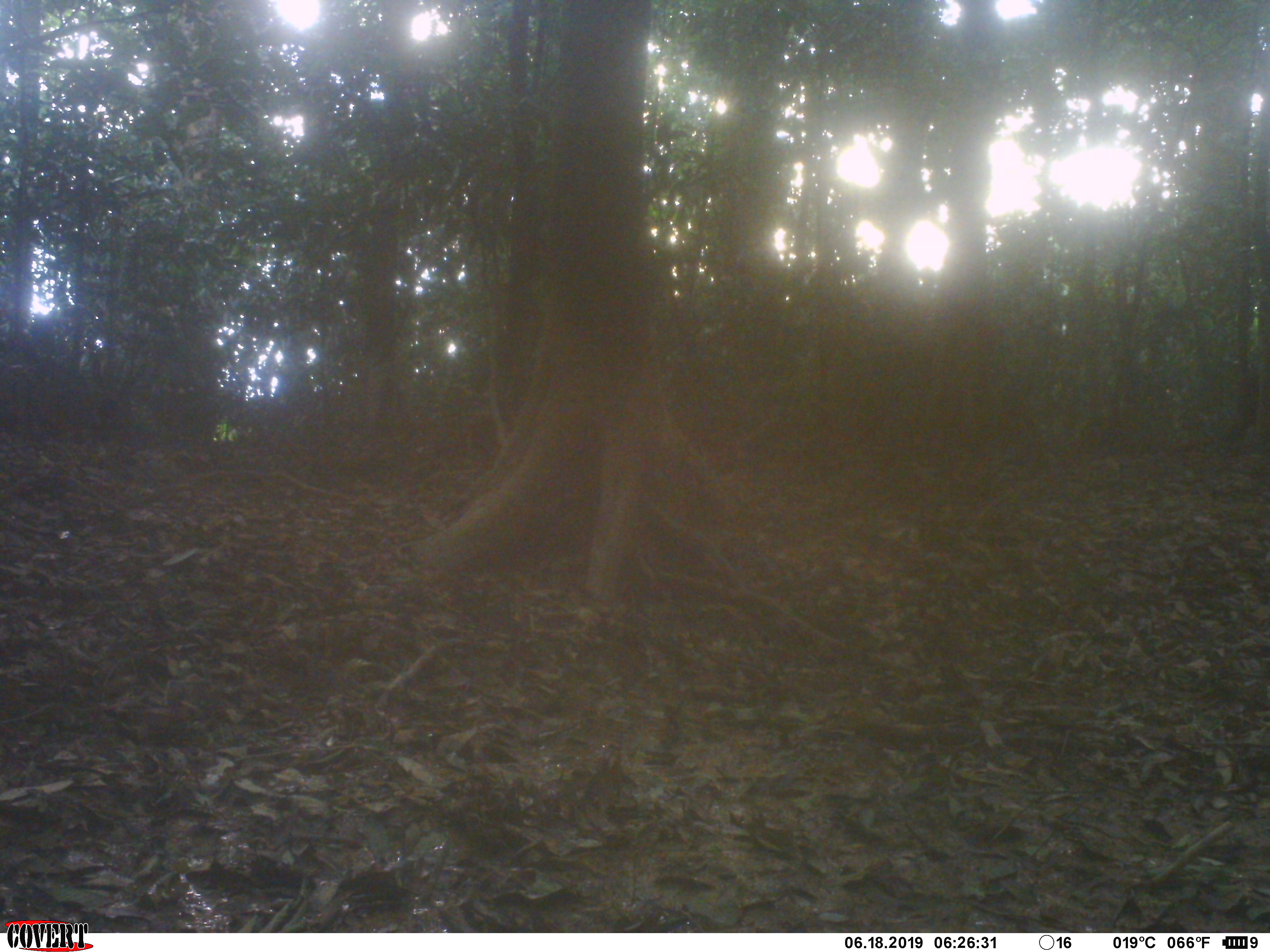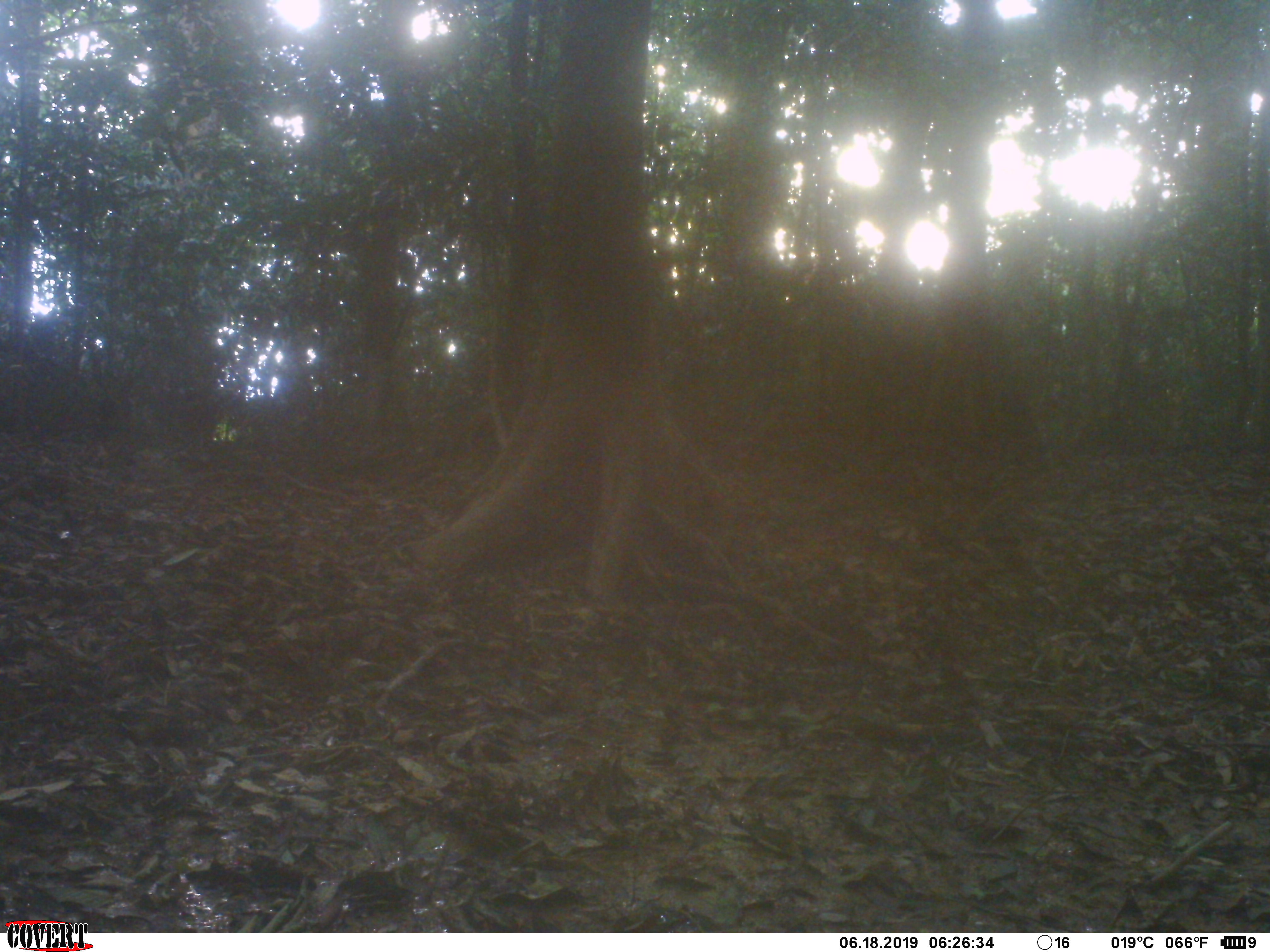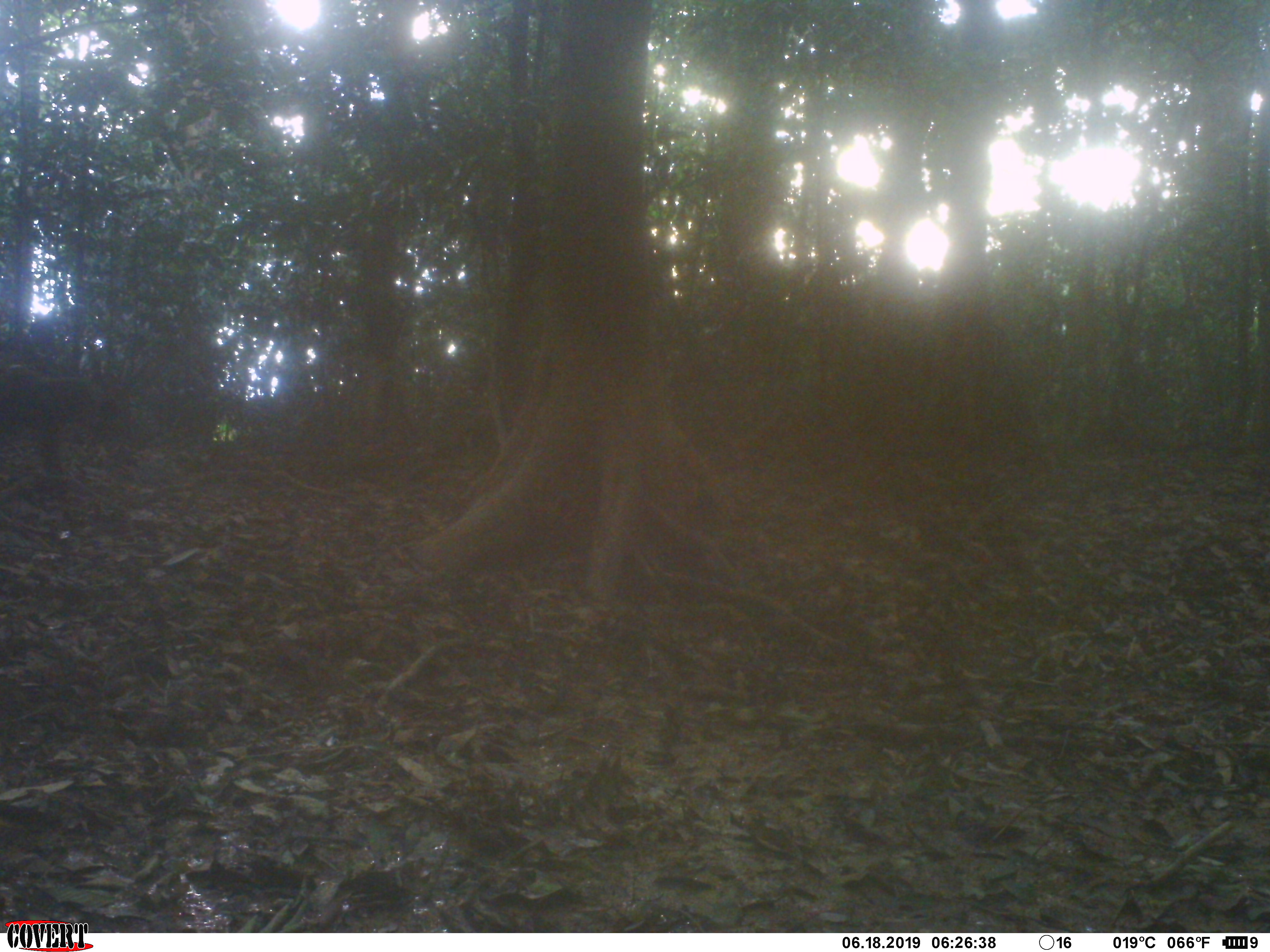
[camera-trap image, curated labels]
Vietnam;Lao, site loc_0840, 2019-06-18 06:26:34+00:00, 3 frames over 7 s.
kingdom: Animalia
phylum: Chordata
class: Mammalia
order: Primates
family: Cercopithecidae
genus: Macaca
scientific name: Macaca arctoides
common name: stump-tailed macaque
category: stump tailed macaque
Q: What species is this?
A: Stump tailed macaque (stump-tailed macaque) (Macaca arctoides).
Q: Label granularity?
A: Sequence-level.